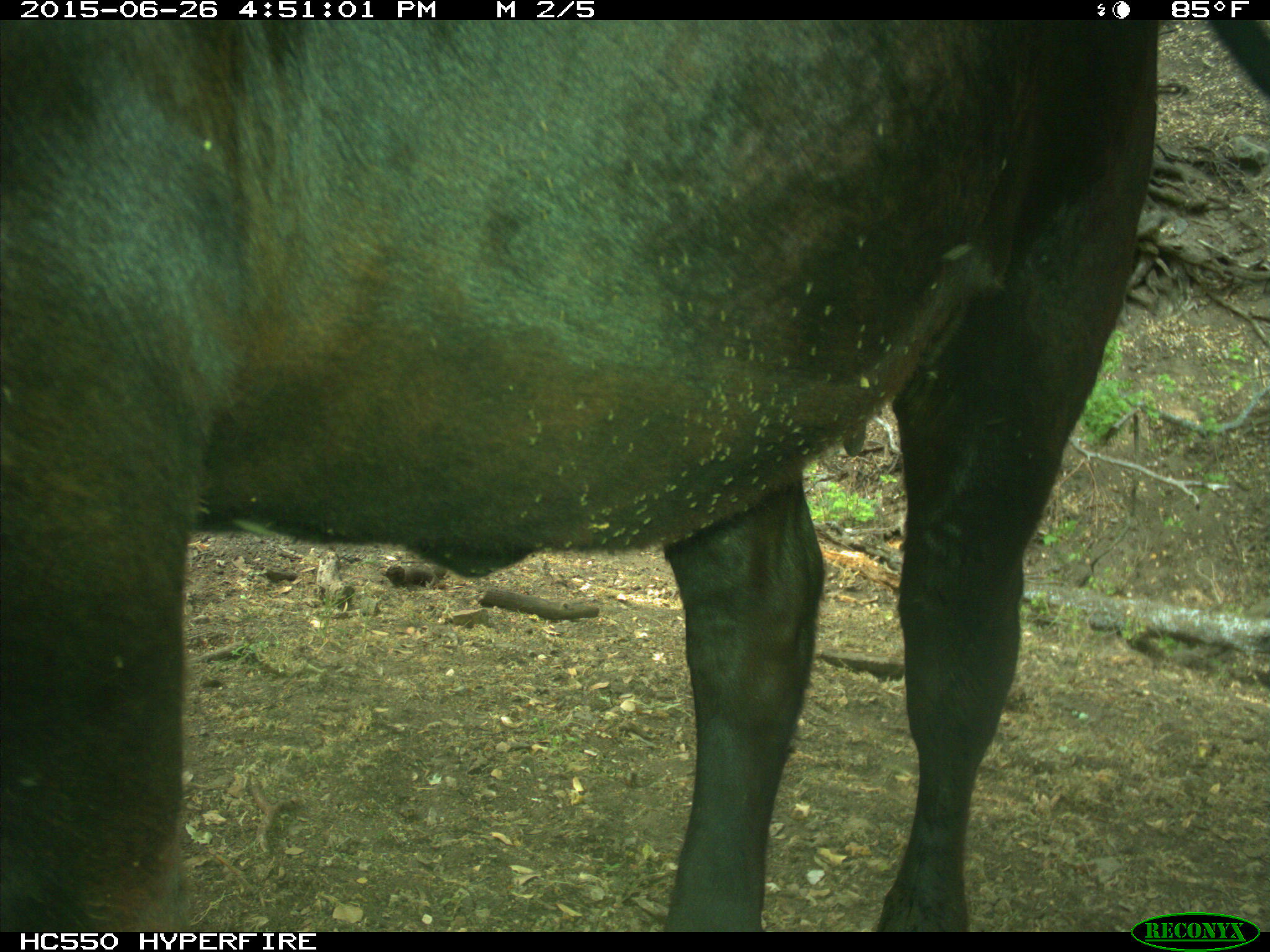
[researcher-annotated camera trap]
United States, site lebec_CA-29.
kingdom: Animalia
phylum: Chordata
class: Mammalia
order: Artiodactyla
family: Bovidae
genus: Bos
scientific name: Bos taurus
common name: domestic cow